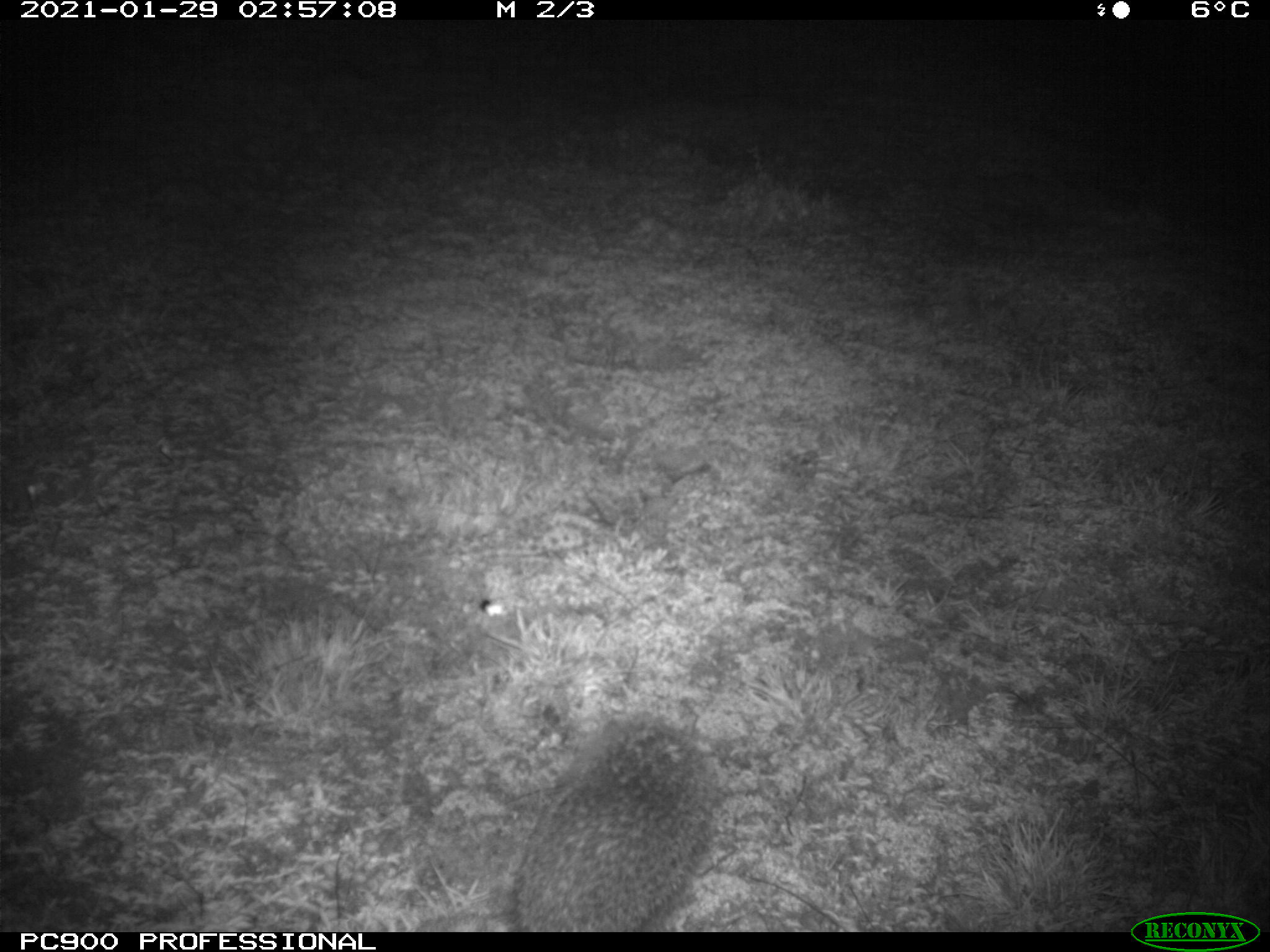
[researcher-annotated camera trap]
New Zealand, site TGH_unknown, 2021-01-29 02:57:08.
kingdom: Animalia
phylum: Chordata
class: Mammalia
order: Eulipotyphla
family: Erinaceidae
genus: Erinaceus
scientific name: Erinaceus europaeus europaeus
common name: european hedgehog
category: hedgehog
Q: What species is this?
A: Hedgehog (european hedgehog) (Erinaceus europaeus europaeus).